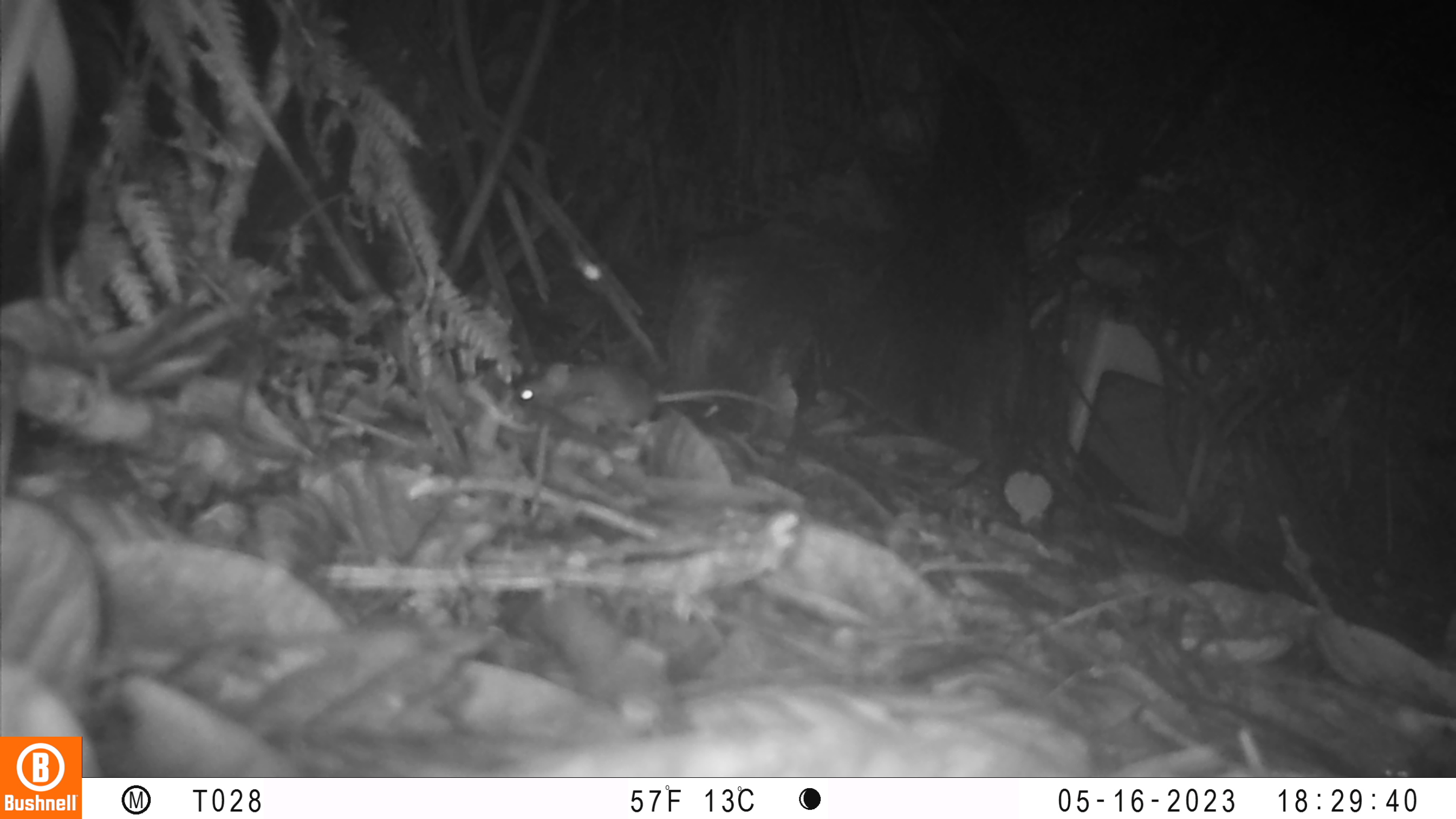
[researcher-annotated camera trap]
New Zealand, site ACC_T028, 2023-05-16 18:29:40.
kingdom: Animalia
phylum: Chordata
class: Mammalia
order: Rodentia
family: Muridae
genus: Mus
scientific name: Mus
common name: mouse